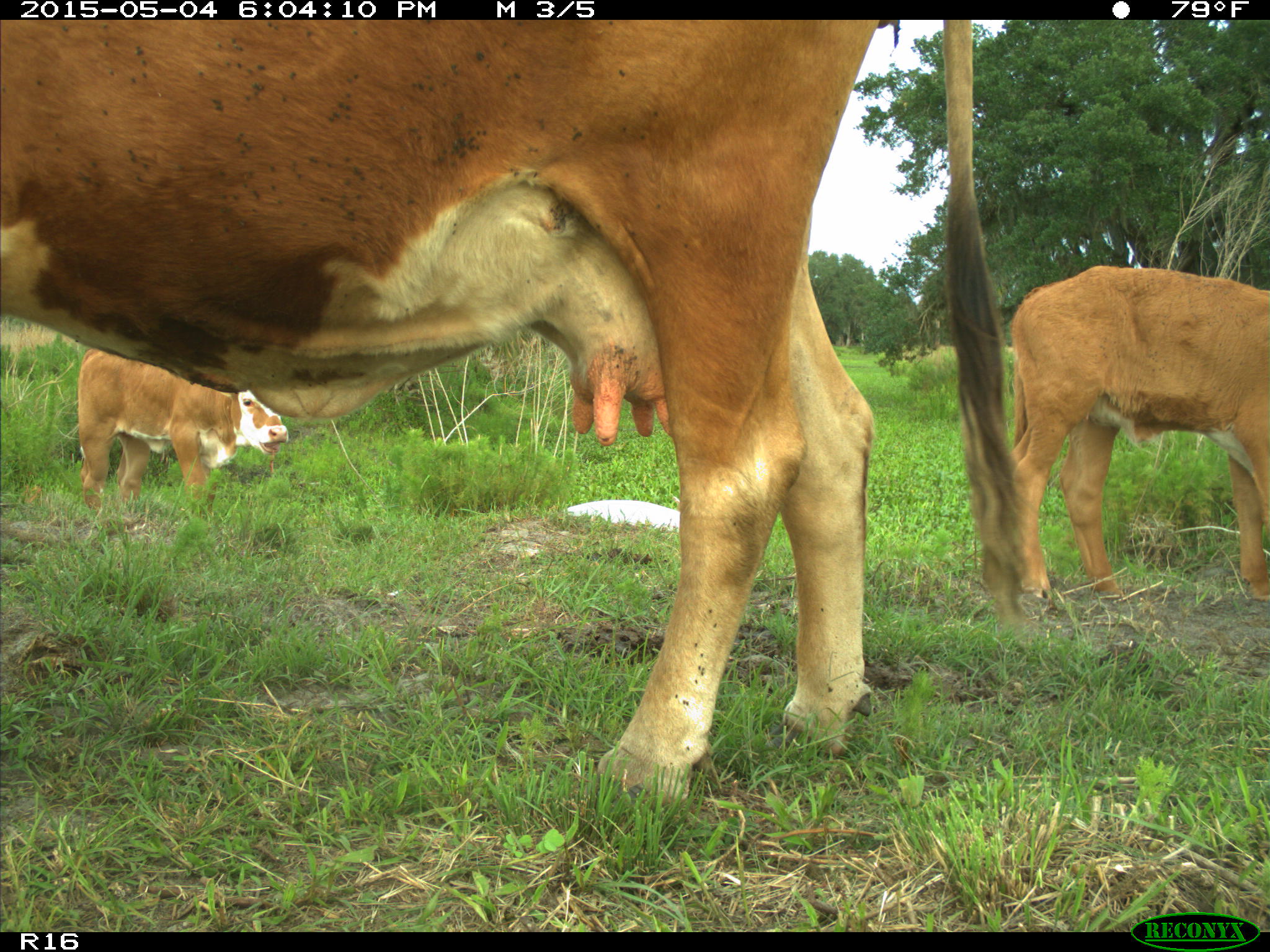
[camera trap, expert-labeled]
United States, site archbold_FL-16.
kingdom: Animalia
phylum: Chordata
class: Mammalia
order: Artiodactyla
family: Bovidae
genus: Bos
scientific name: Bos taurus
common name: domestic cow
Bos taurus (domestic cow).